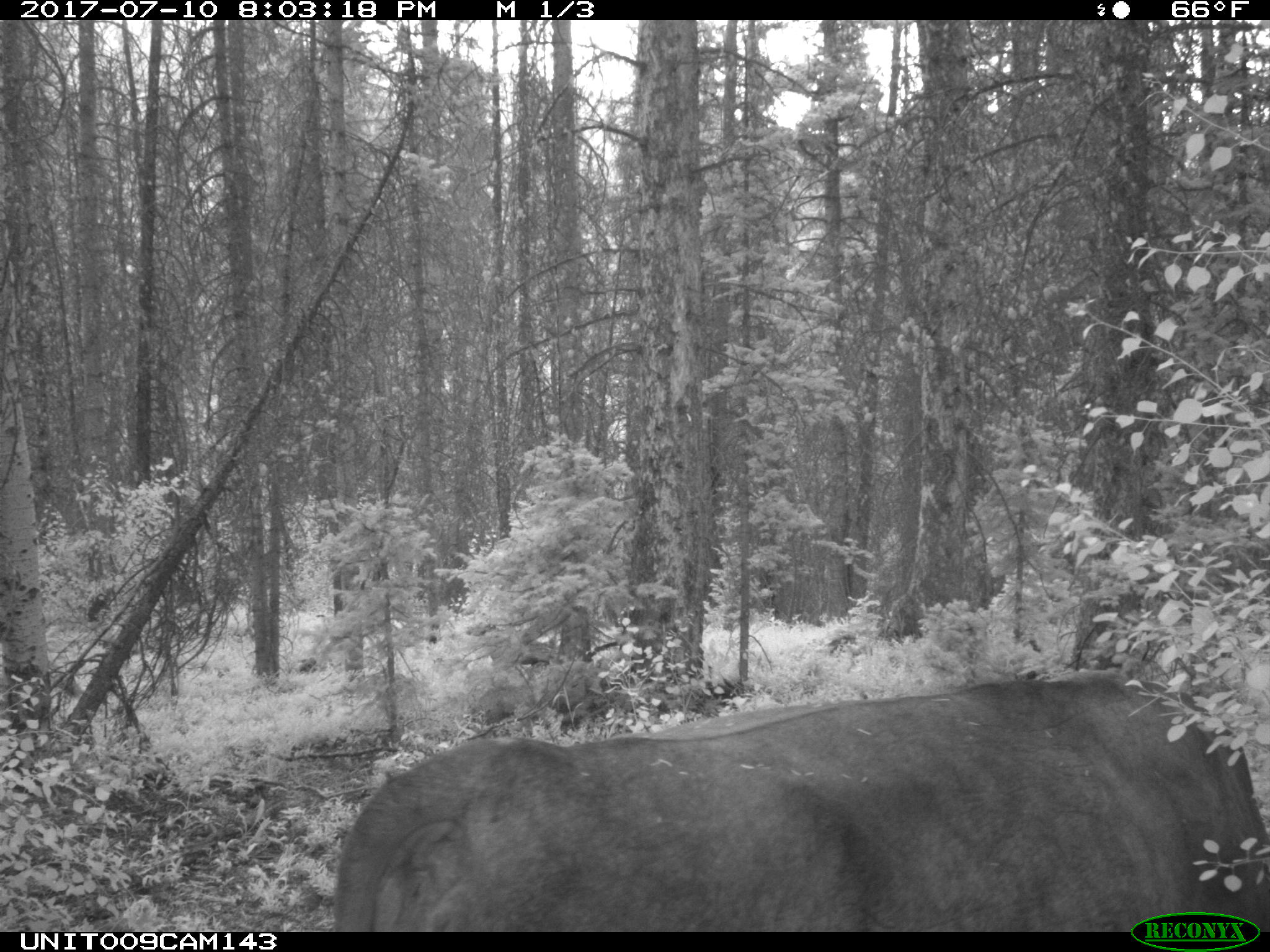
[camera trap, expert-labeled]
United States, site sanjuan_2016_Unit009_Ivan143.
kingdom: Animalia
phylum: Chordata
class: Mammalia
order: Artiodactyla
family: Bovidae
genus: Bos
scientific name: Bos taurus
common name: domestic cow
Bos taurus (domestic cow).